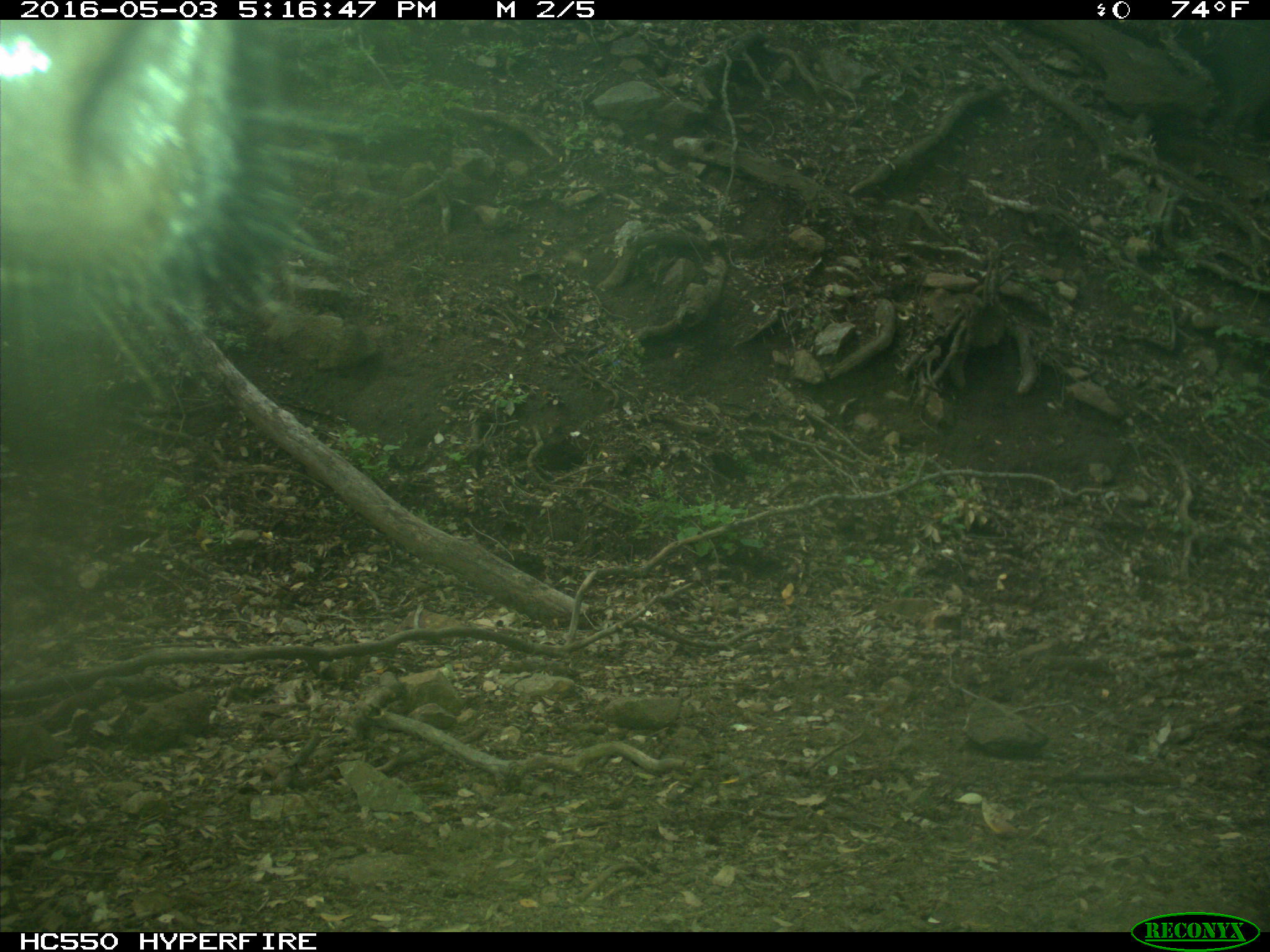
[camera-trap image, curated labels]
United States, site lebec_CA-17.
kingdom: Animalia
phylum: Chordata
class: Mammalia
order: Artiodactyla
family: Bovidae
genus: Bos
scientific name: Bos taurus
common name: domestic cow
Bos taurus (domestic cow).